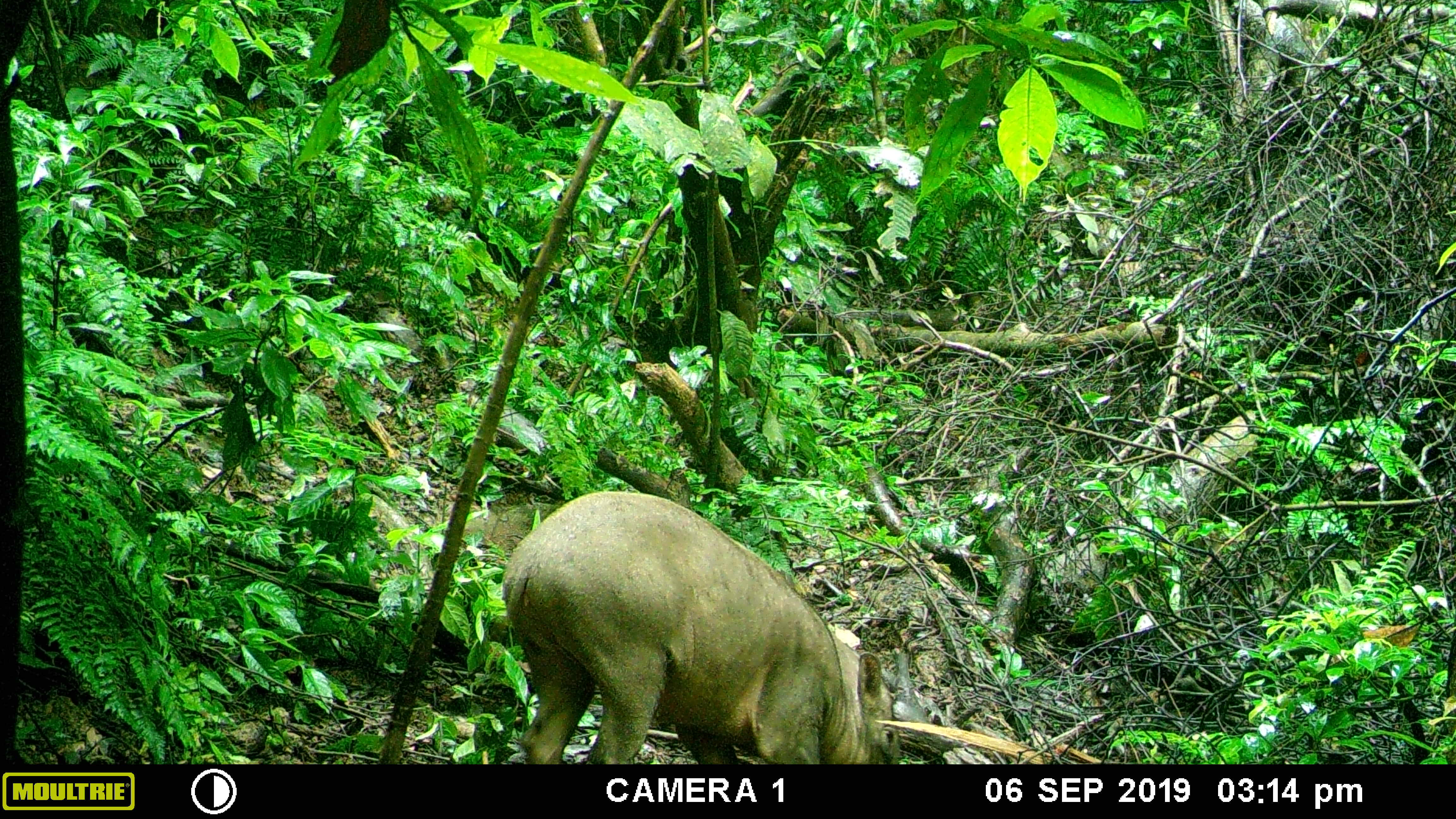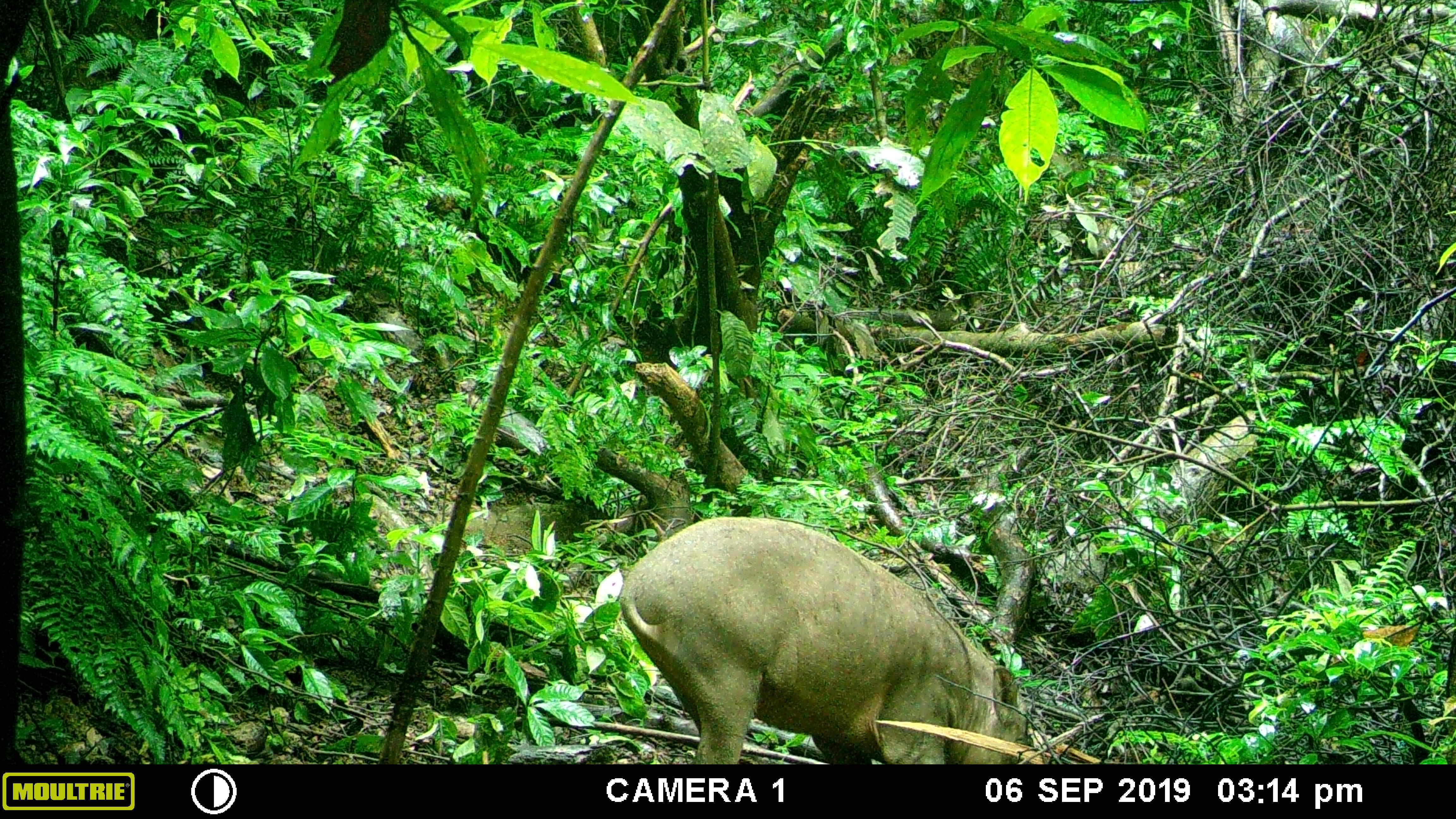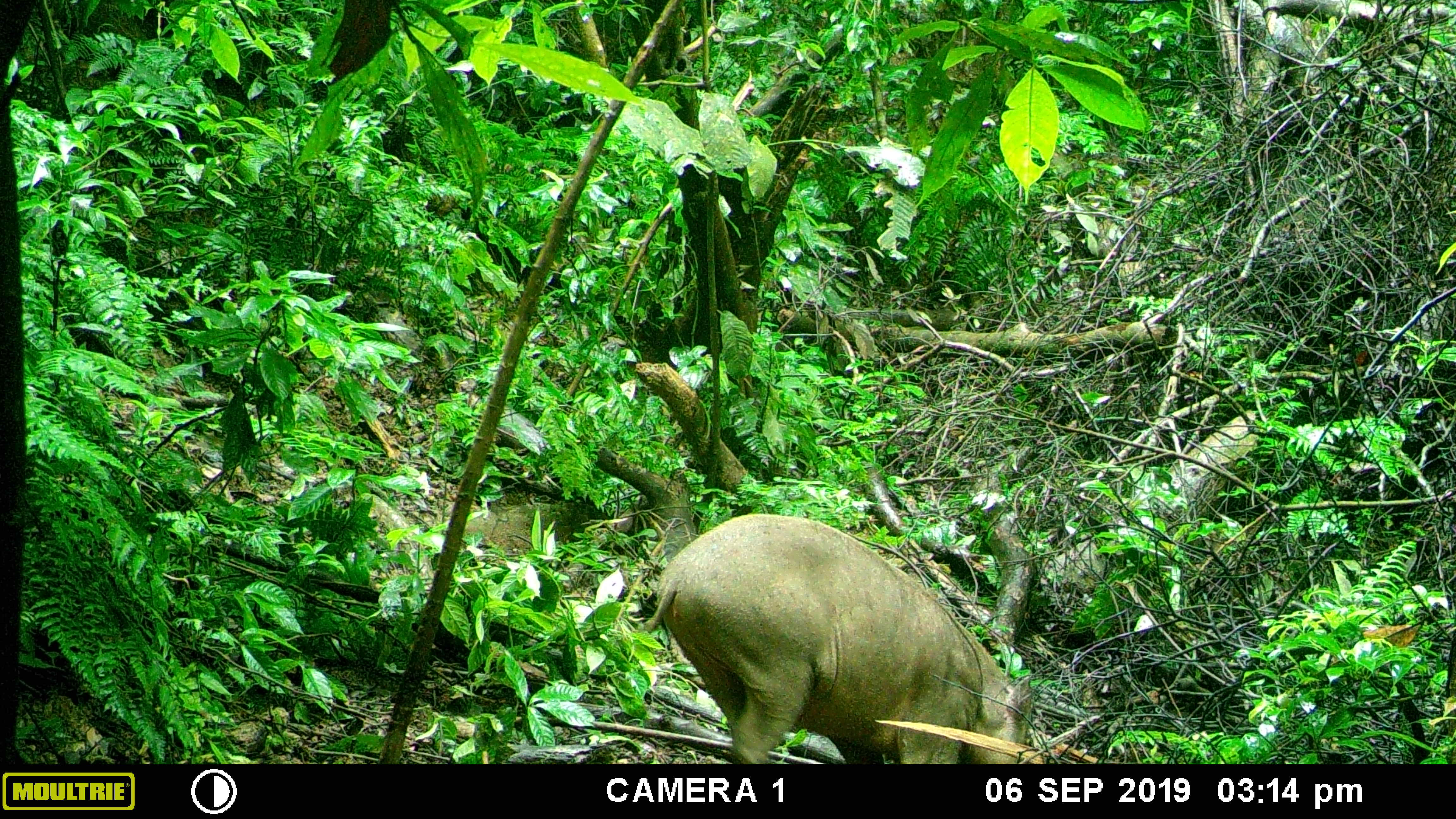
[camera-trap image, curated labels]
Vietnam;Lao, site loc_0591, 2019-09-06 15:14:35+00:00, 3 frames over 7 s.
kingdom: Animalia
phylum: Chordata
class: Mammalia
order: Artiodactyla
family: Suidae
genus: Sus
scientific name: Sus scrofa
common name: eurasian wild pig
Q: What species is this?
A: Eurasian wild pig (Sus scrofa).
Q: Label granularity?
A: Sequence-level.